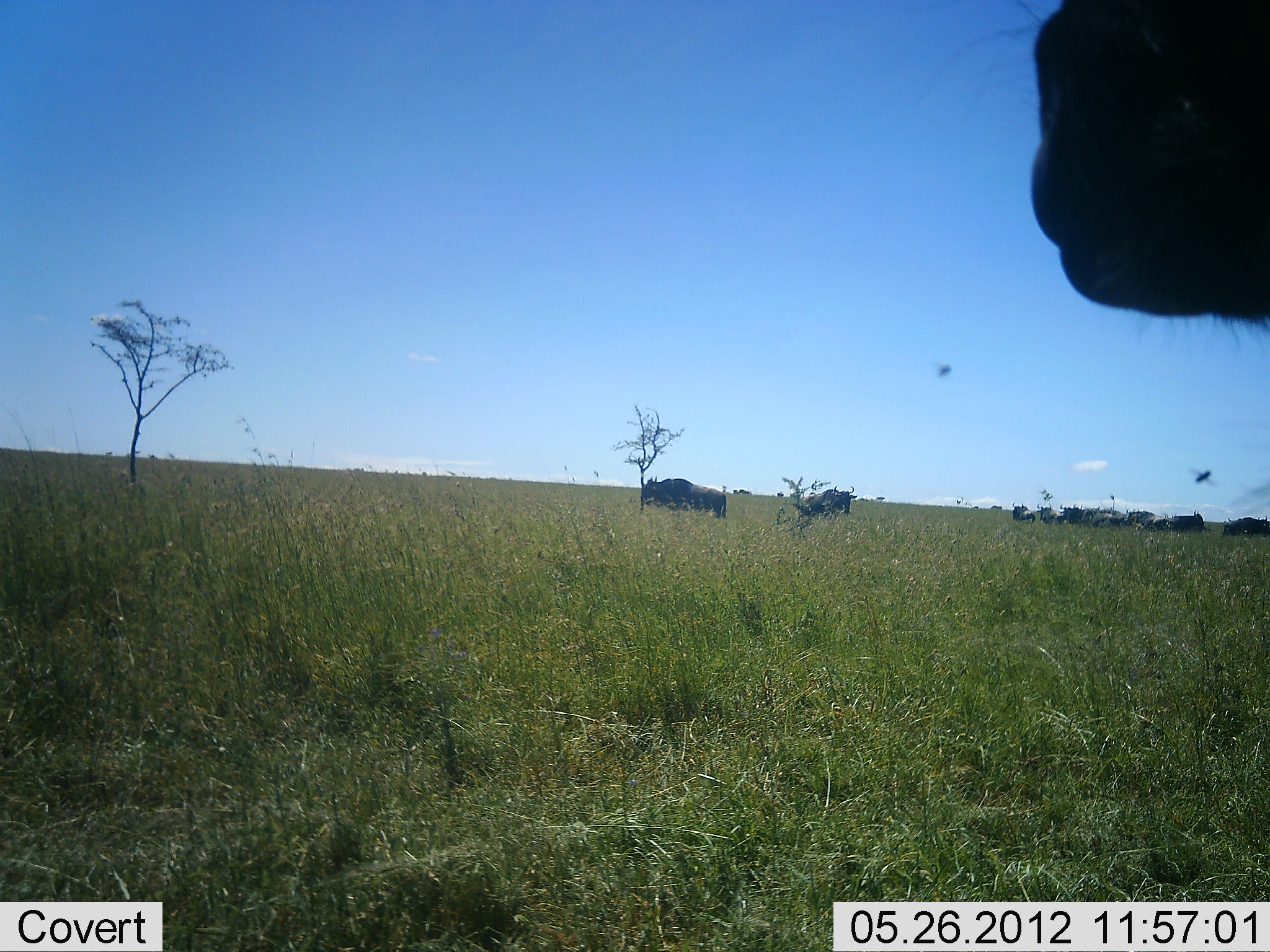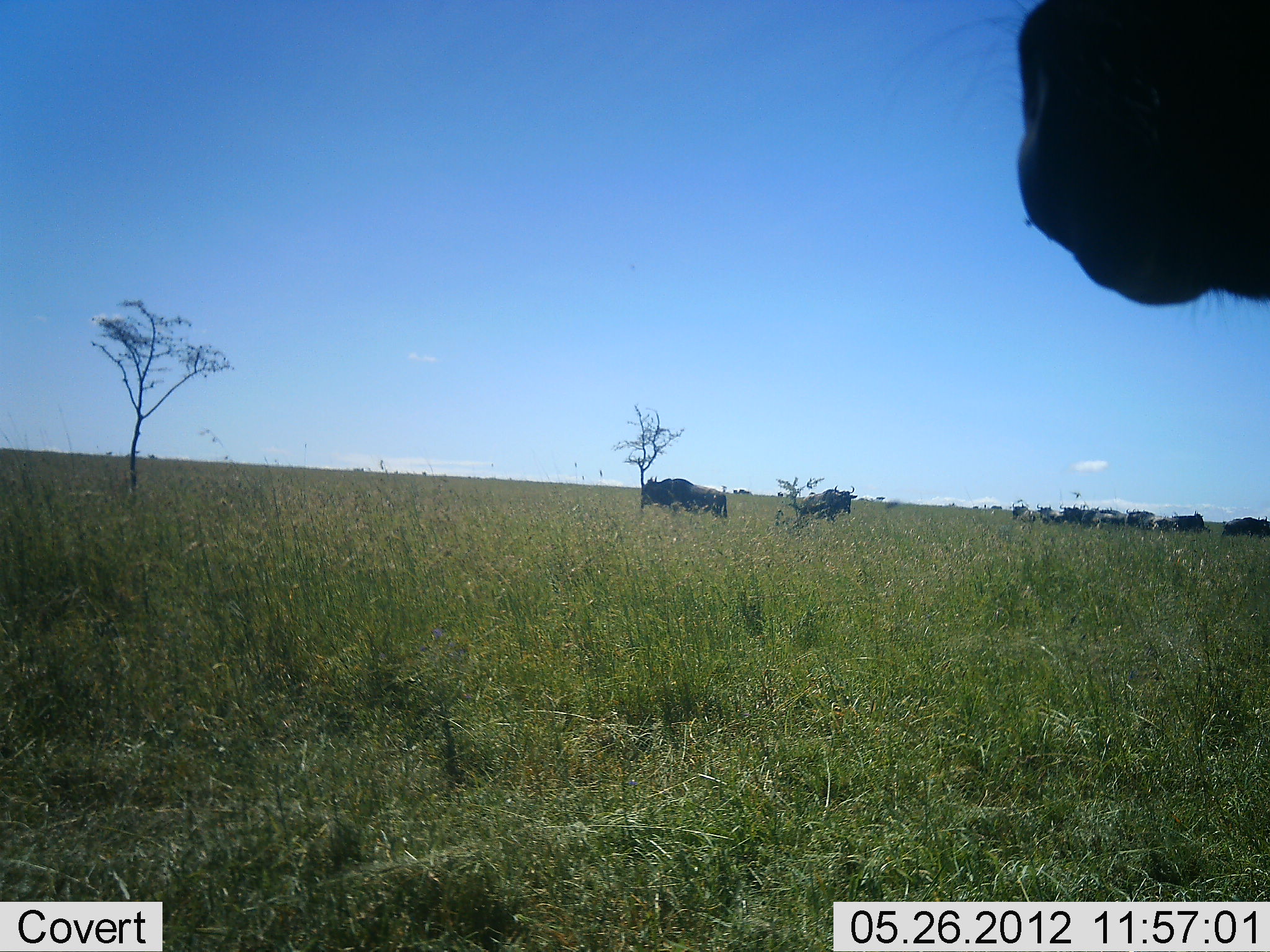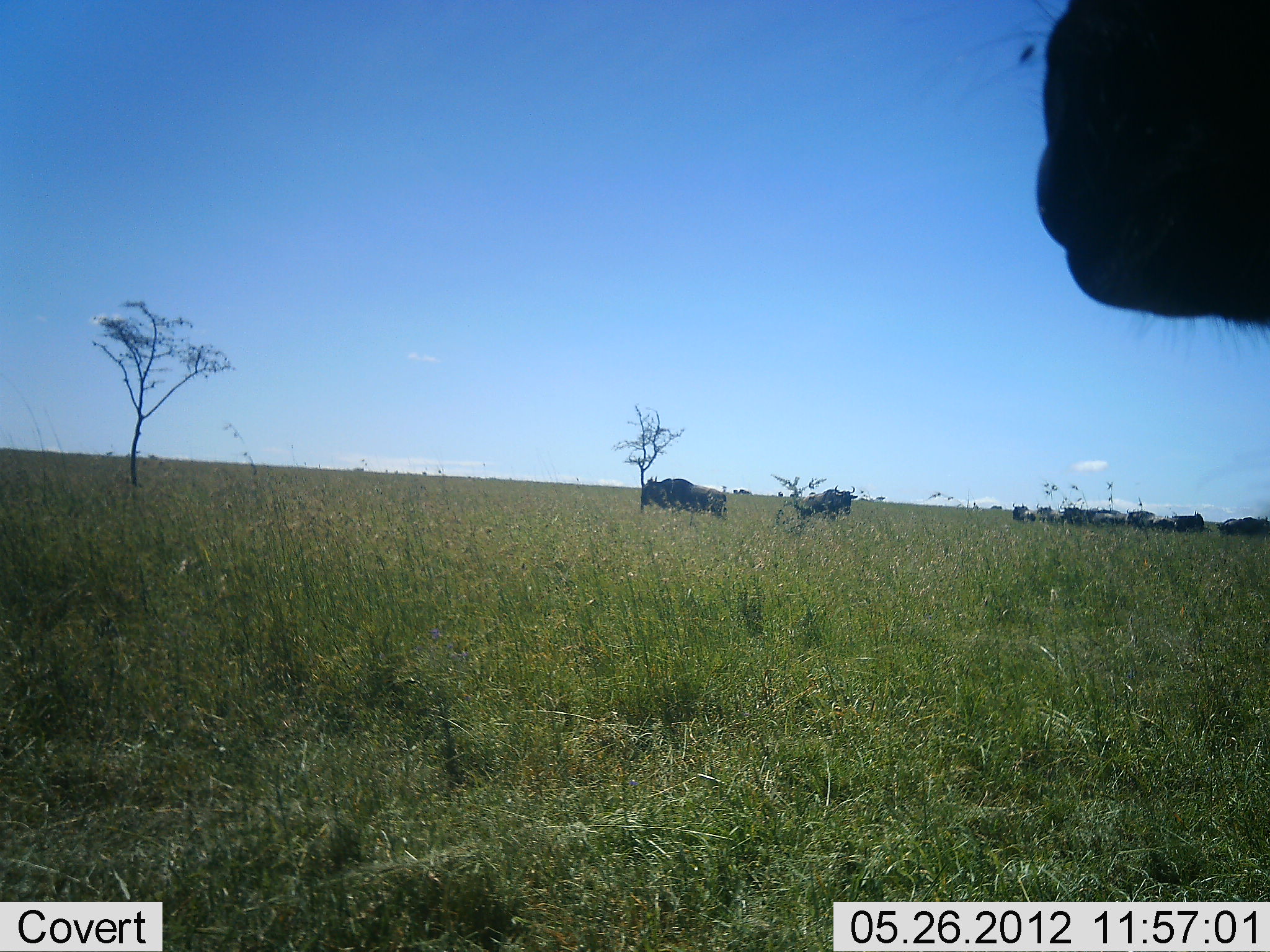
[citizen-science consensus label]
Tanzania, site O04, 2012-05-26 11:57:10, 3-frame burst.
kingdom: Animalia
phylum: Chordata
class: Mammalia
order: Artiodactyla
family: Bovidae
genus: Connochaetes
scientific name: Connochaetes taurinus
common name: blue wildebeest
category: wildebeest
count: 11-50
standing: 60%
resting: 20%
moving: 0%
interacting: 20%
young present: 0%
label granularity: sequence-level